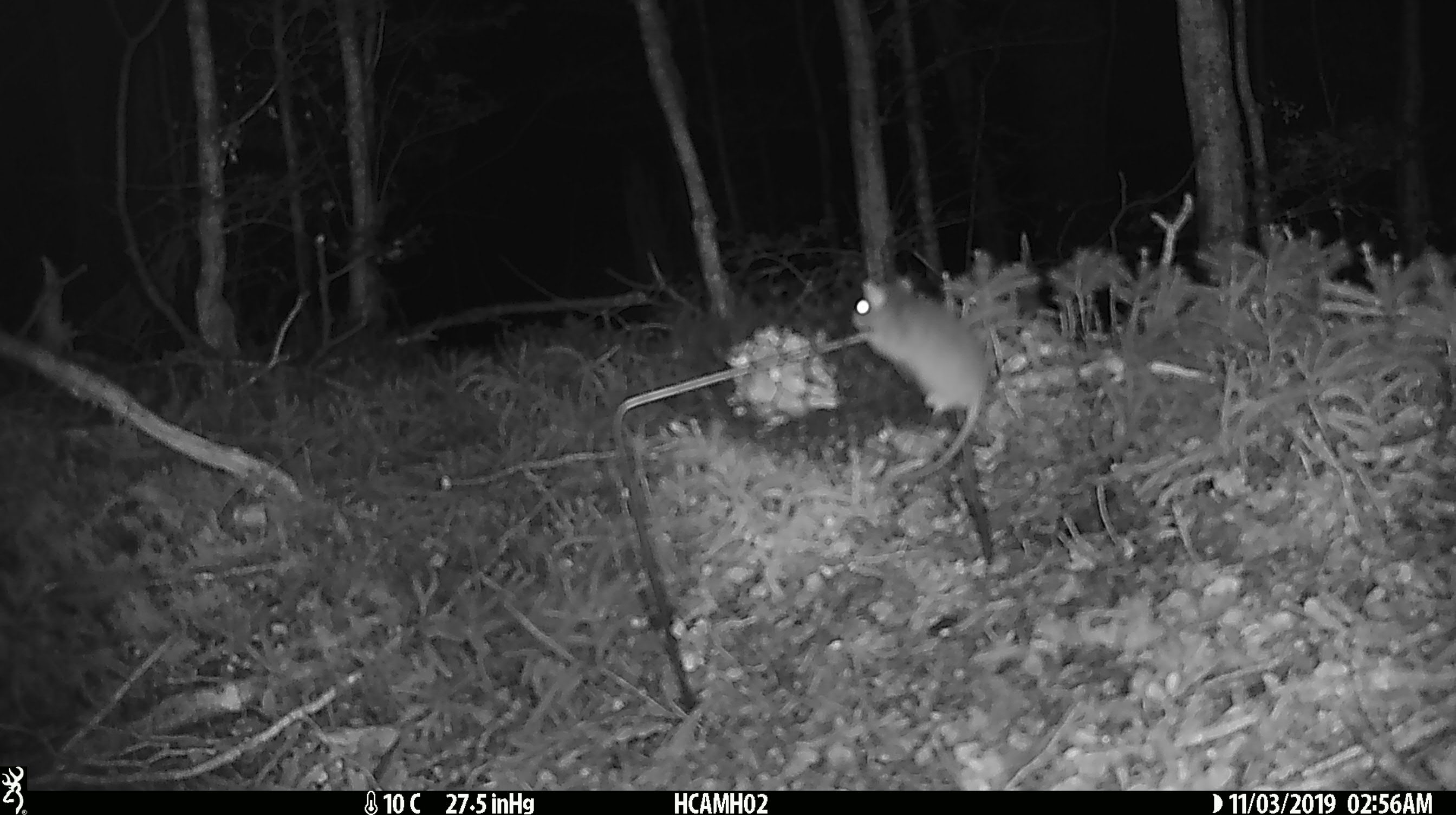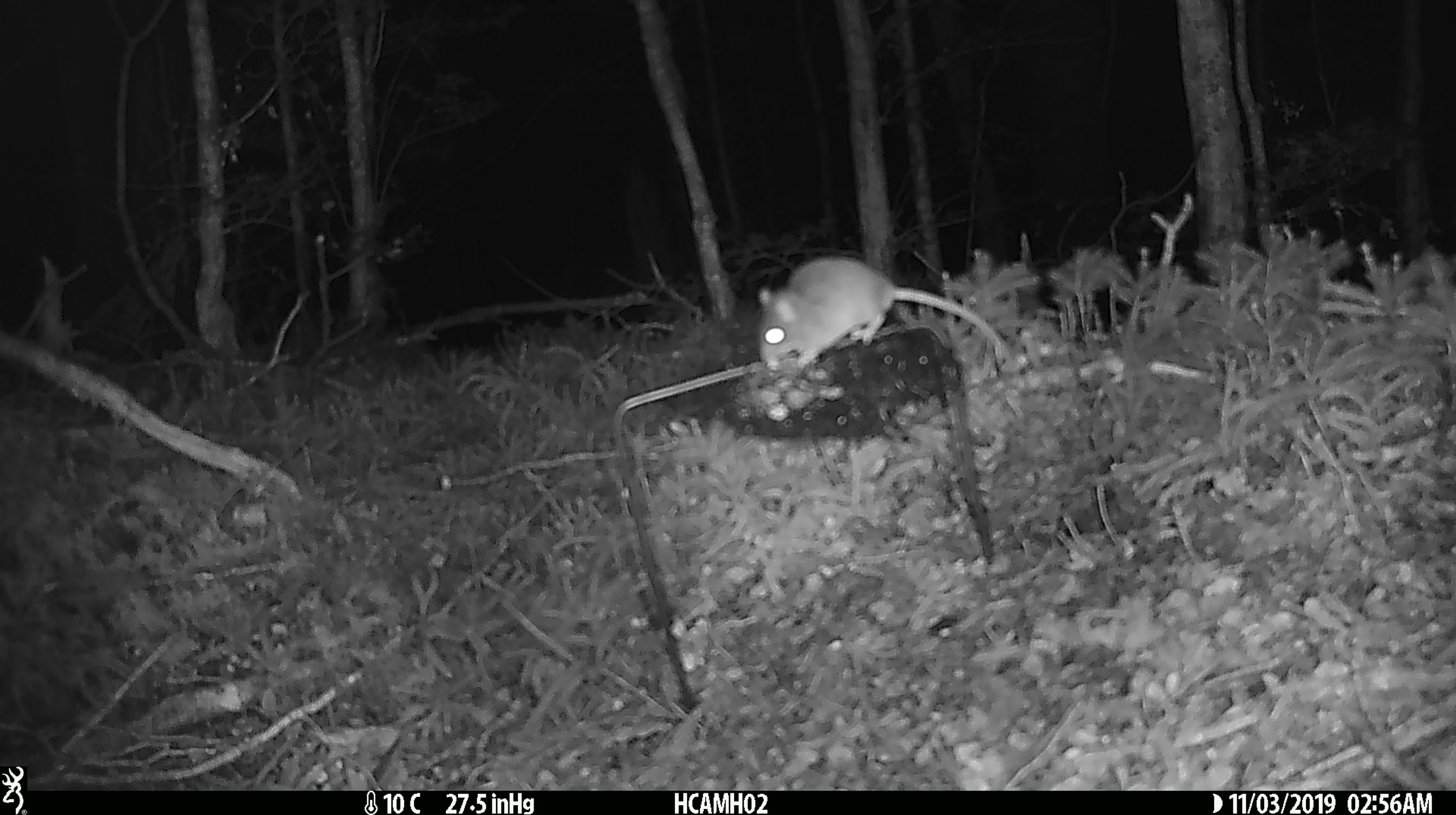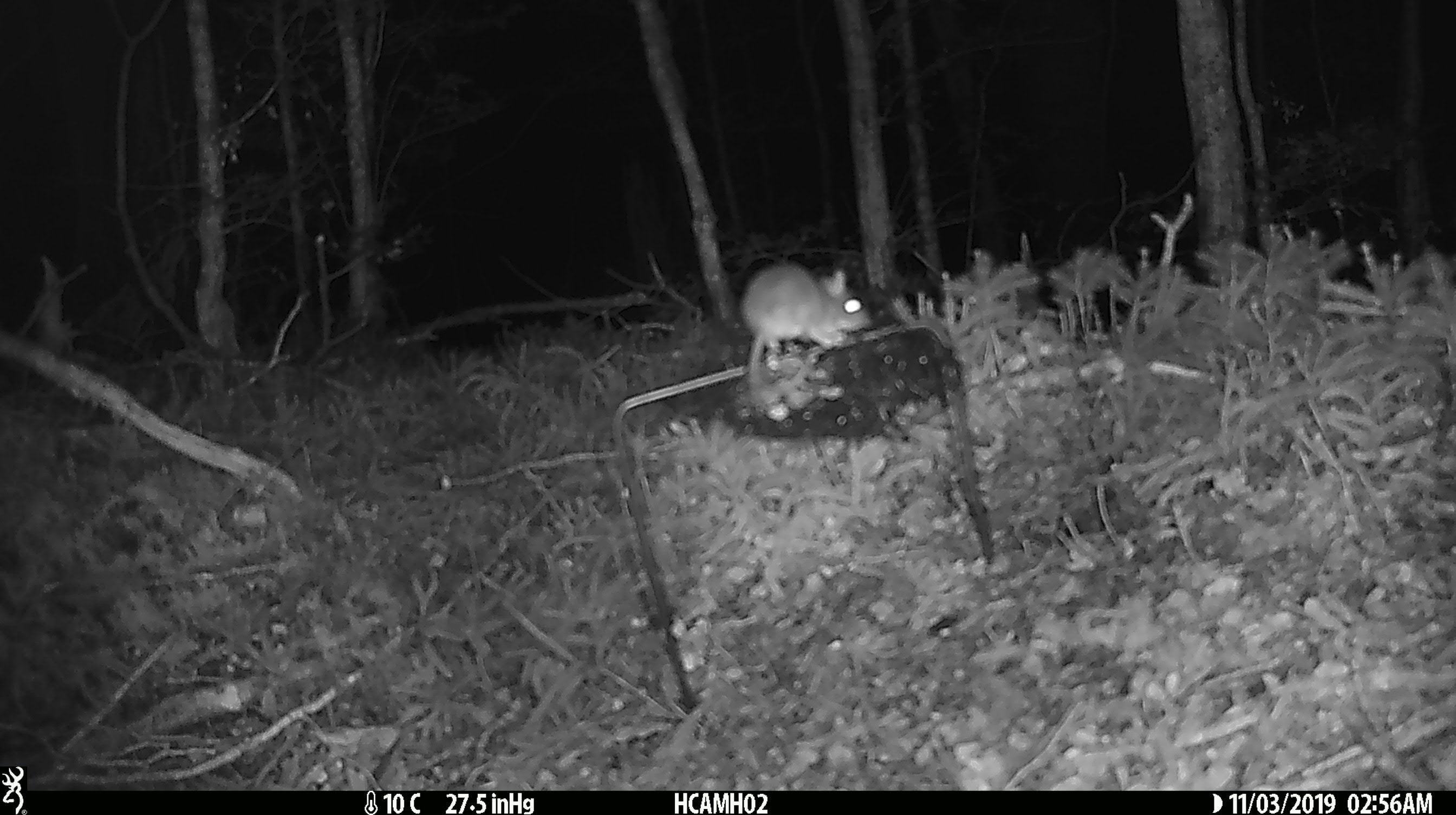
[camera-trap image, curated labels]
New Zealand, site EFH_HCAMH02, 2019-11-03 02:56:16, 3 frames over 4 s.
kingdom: Animalia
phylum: Chordata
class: Mammalia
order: Rodentia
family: Muridae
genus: Mus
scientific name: Mus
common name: mouse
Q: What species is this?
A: Mouse (Mus).